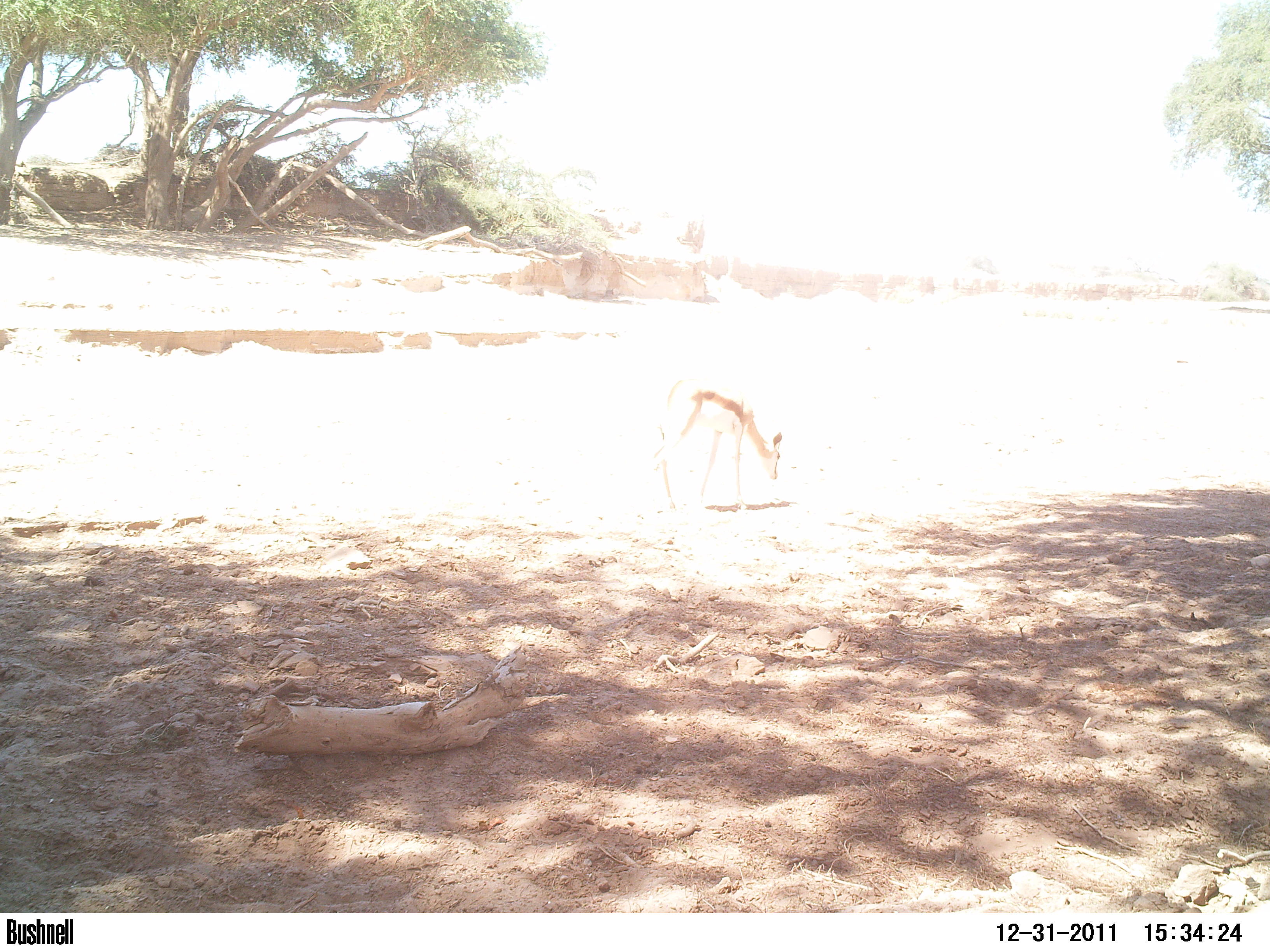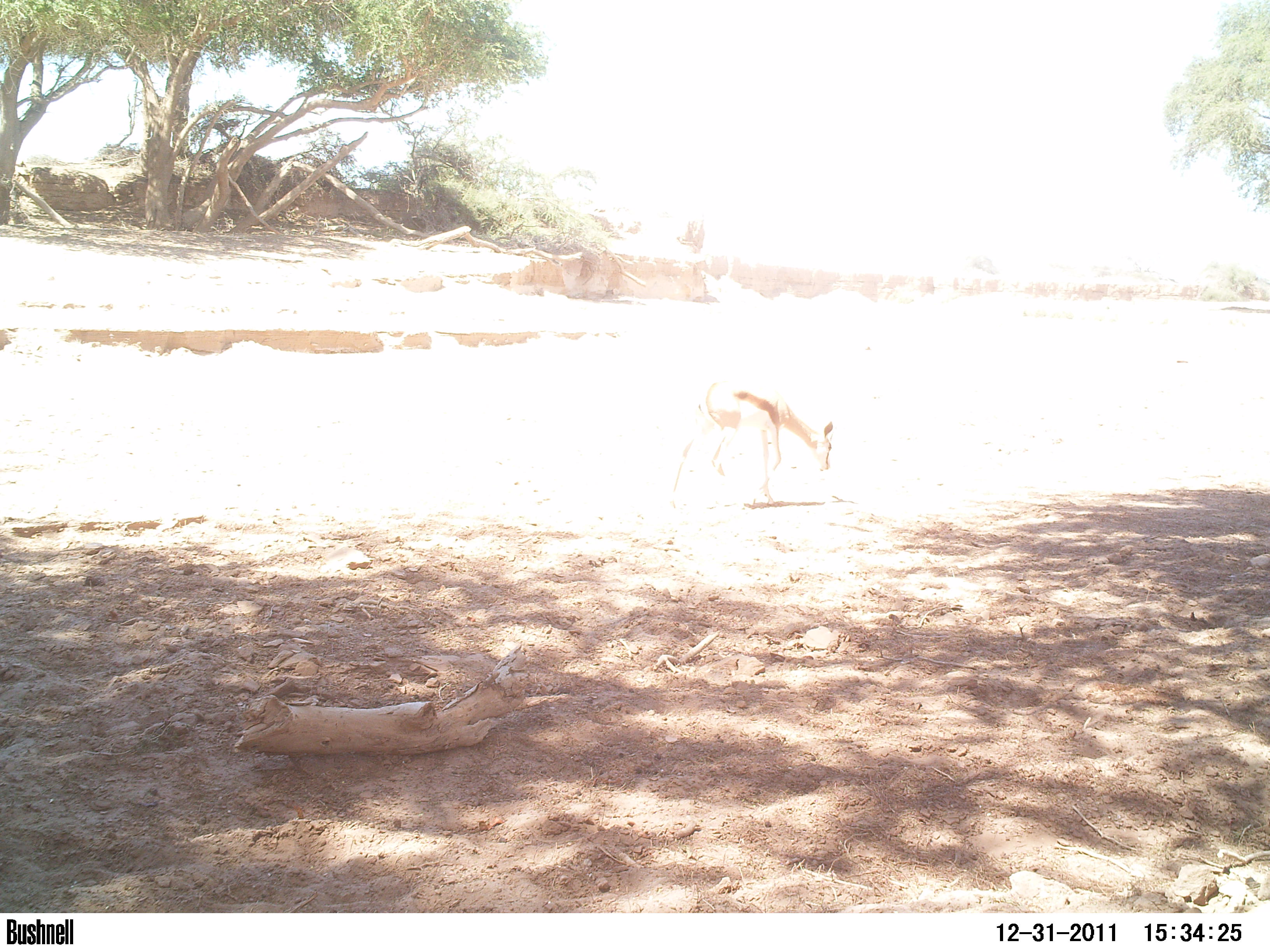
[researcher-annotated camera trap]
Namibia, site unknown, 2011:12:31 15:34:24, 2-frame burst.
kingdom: Animalia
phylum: Chordata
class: Mammalia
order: Artiodactyla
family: Bovidae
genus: Antidorcas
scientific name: Antidorcas marsupialis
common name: springbok